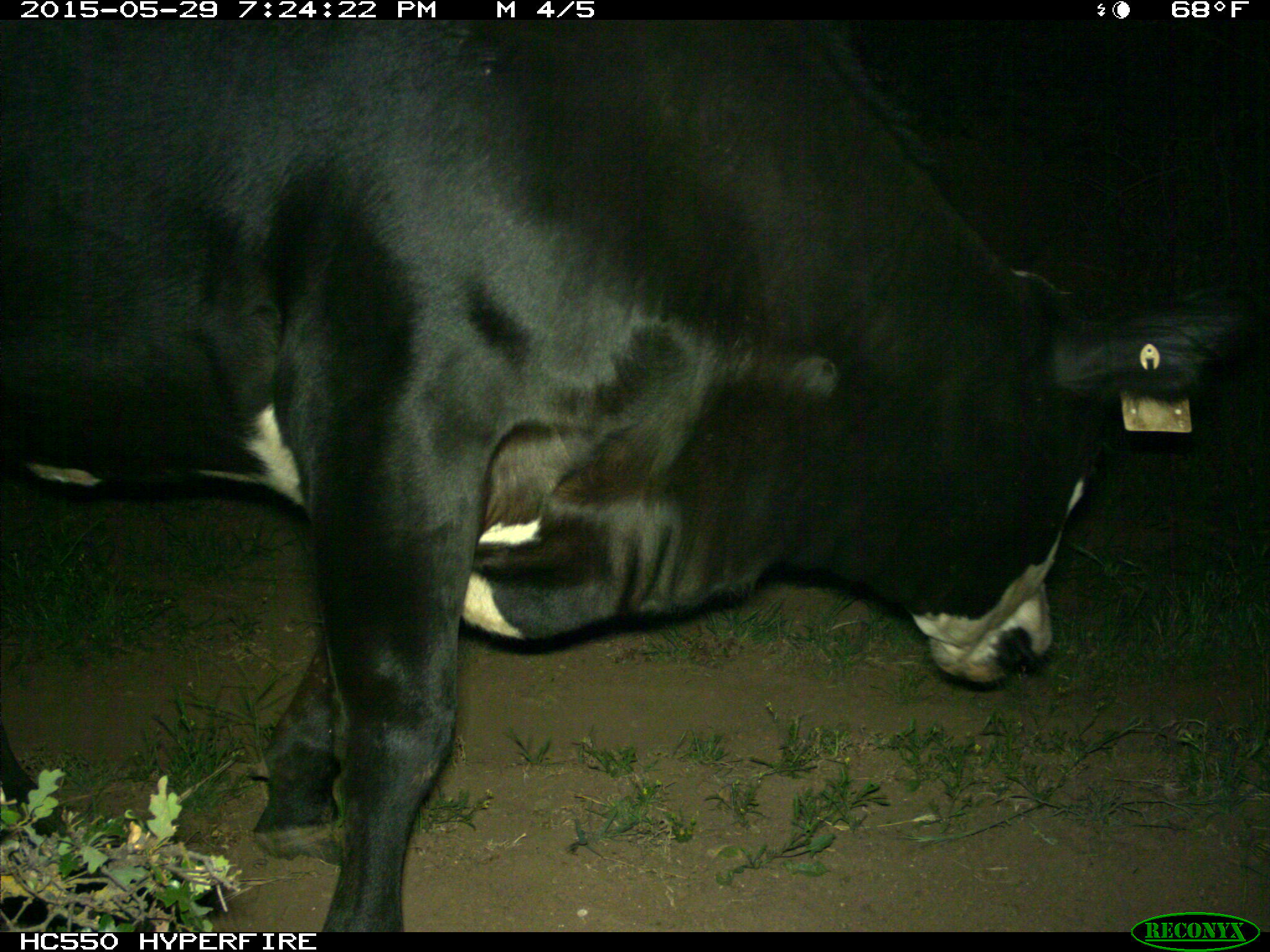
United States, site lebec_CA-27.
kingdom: Animalia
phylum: Chordata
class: Mammalia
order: Artiodactyla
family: Bovidae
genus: Bos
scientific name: Bos taurus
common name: domestic cow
Bos taurus (domestic cow).